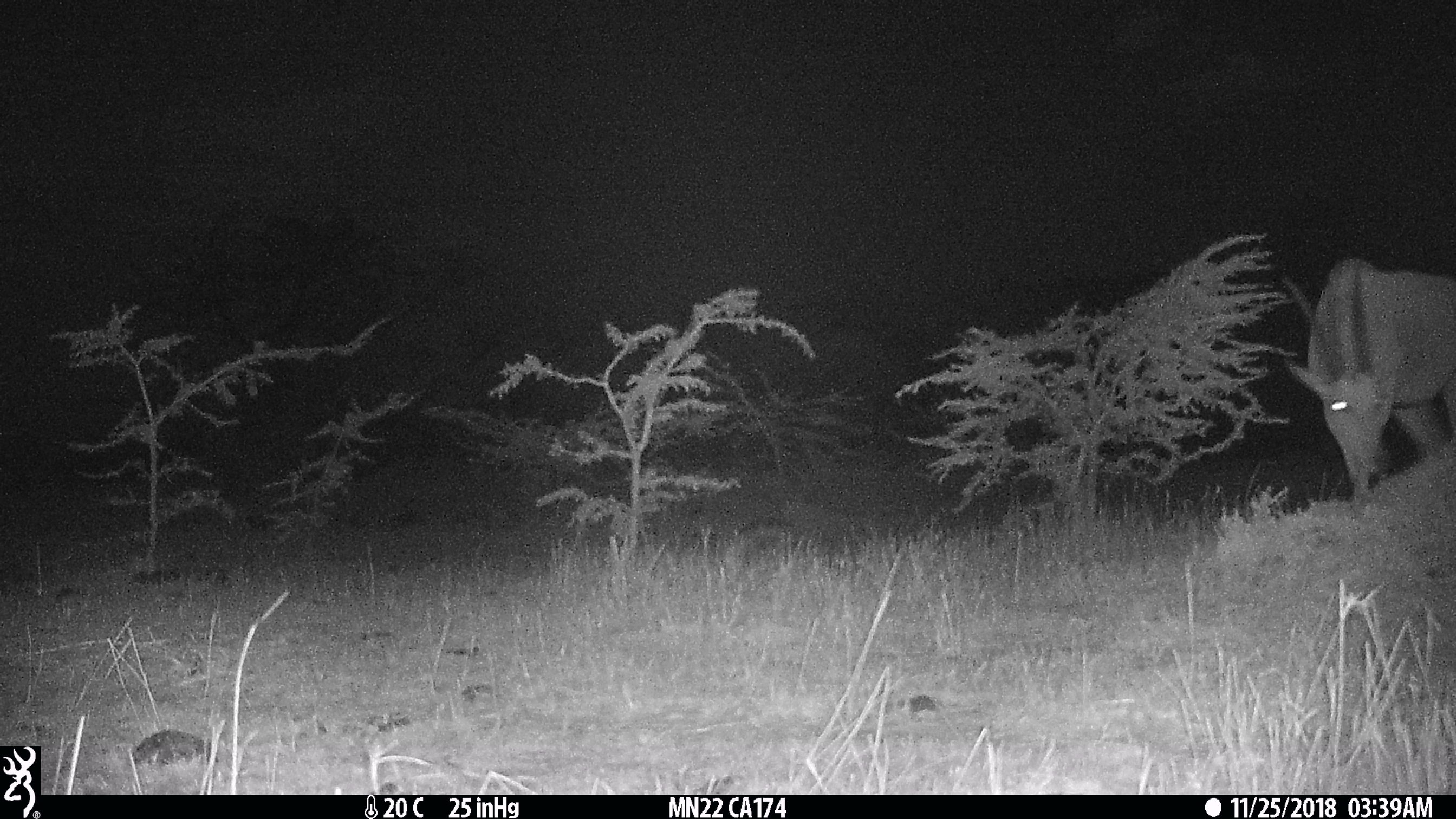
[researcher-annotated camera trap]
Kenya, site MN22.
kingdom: Animalia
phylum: Chordata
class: Mammalia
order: Artiodactyla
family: Bovidae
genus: Tragelaphus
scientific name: Tragelaphus oryx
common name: eland